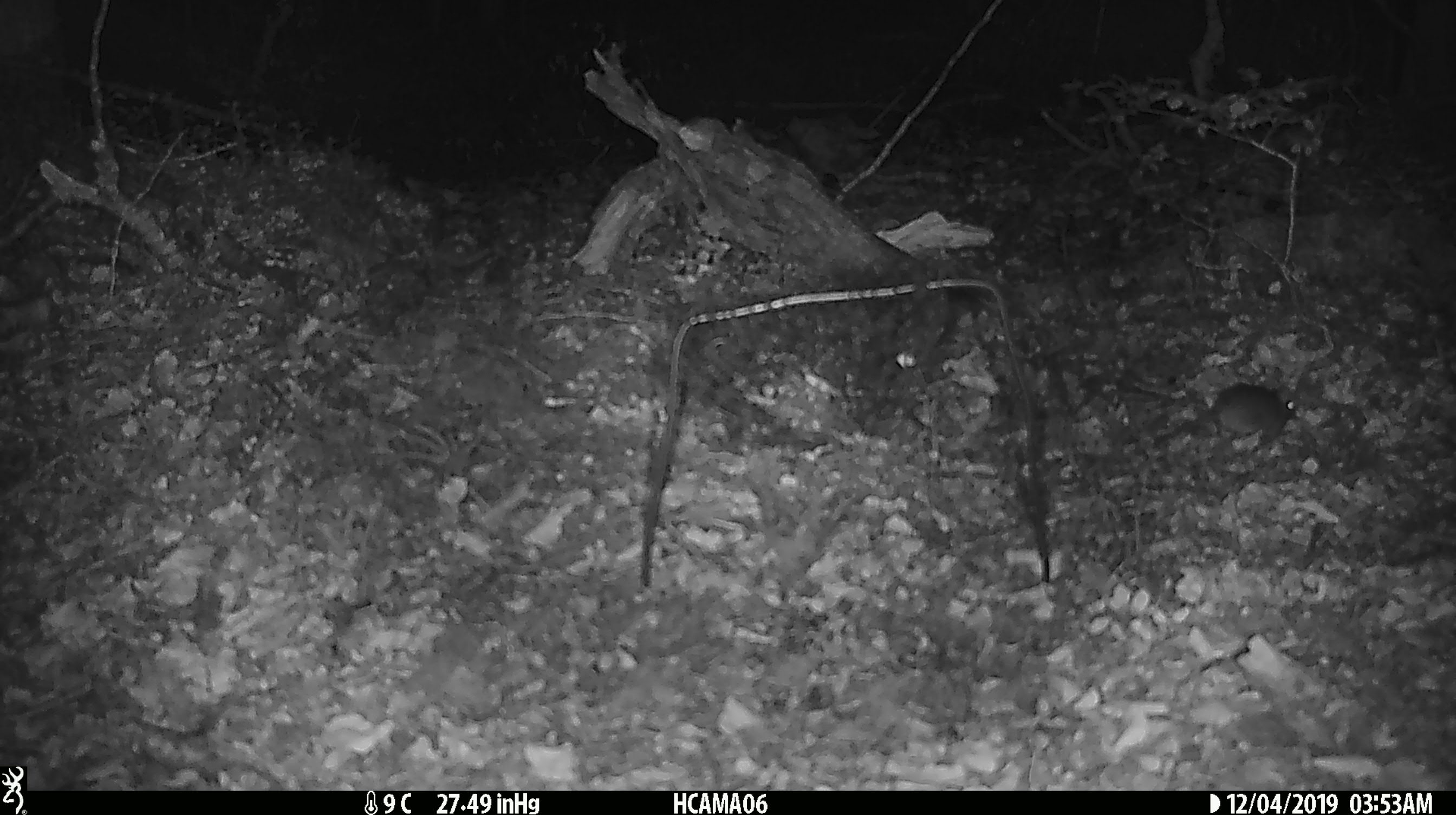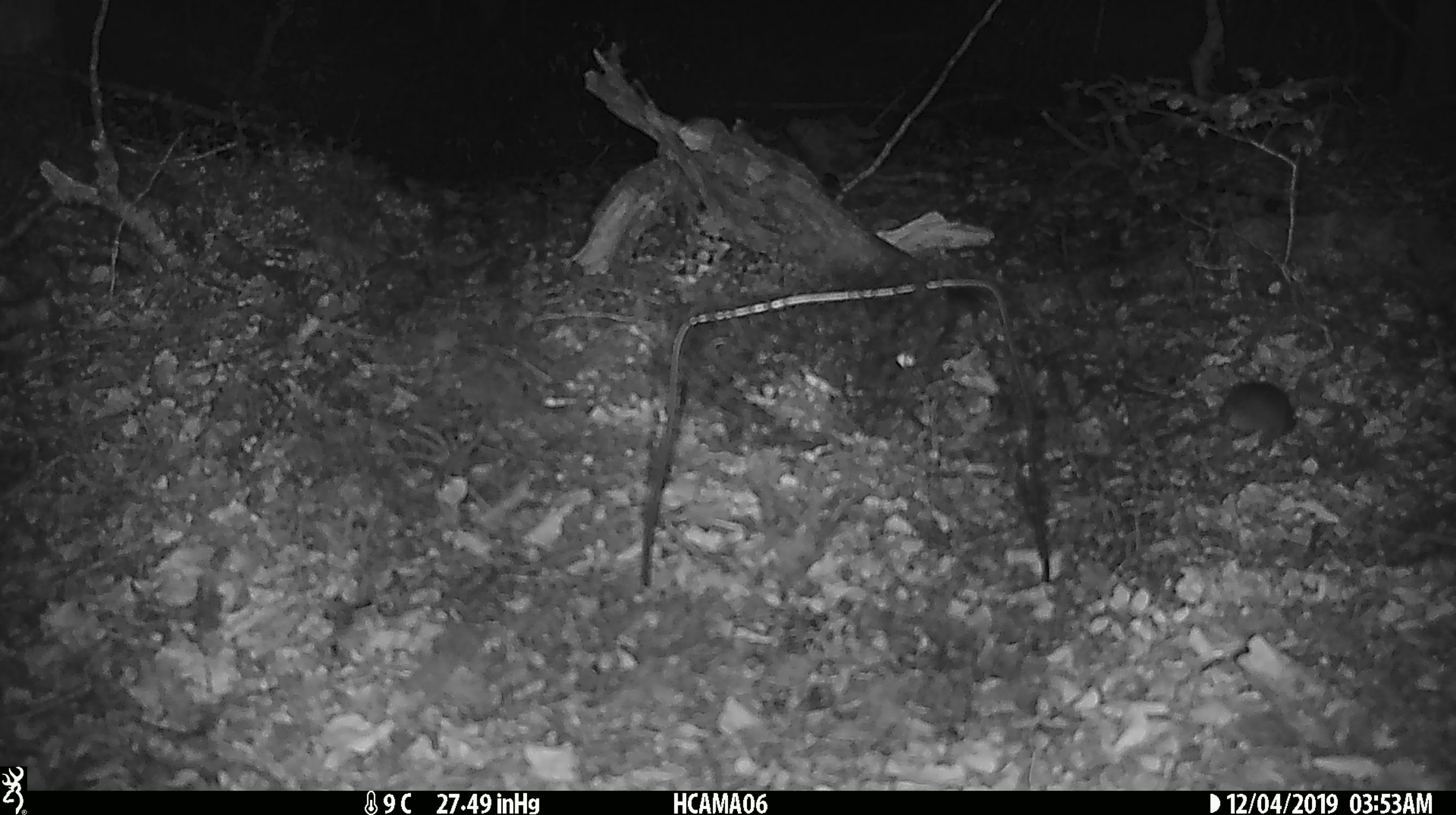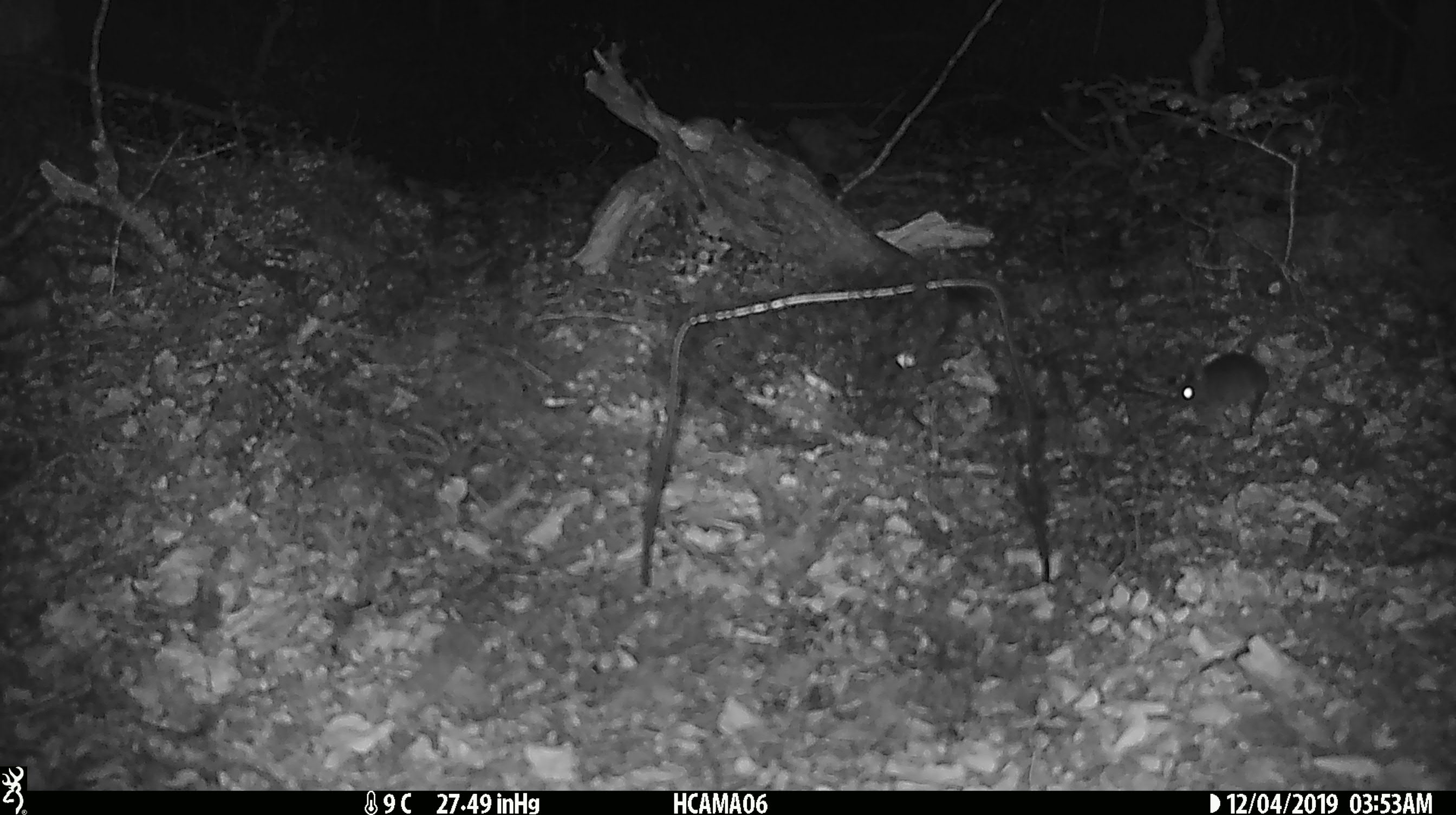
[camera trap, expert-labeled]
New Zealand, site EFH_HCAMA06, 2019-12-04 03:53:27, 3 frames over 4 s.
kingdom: Animalia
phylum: Chordata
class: Mammalia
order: Rodentia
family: Muridae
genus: Mus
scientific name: Mus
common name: mouse